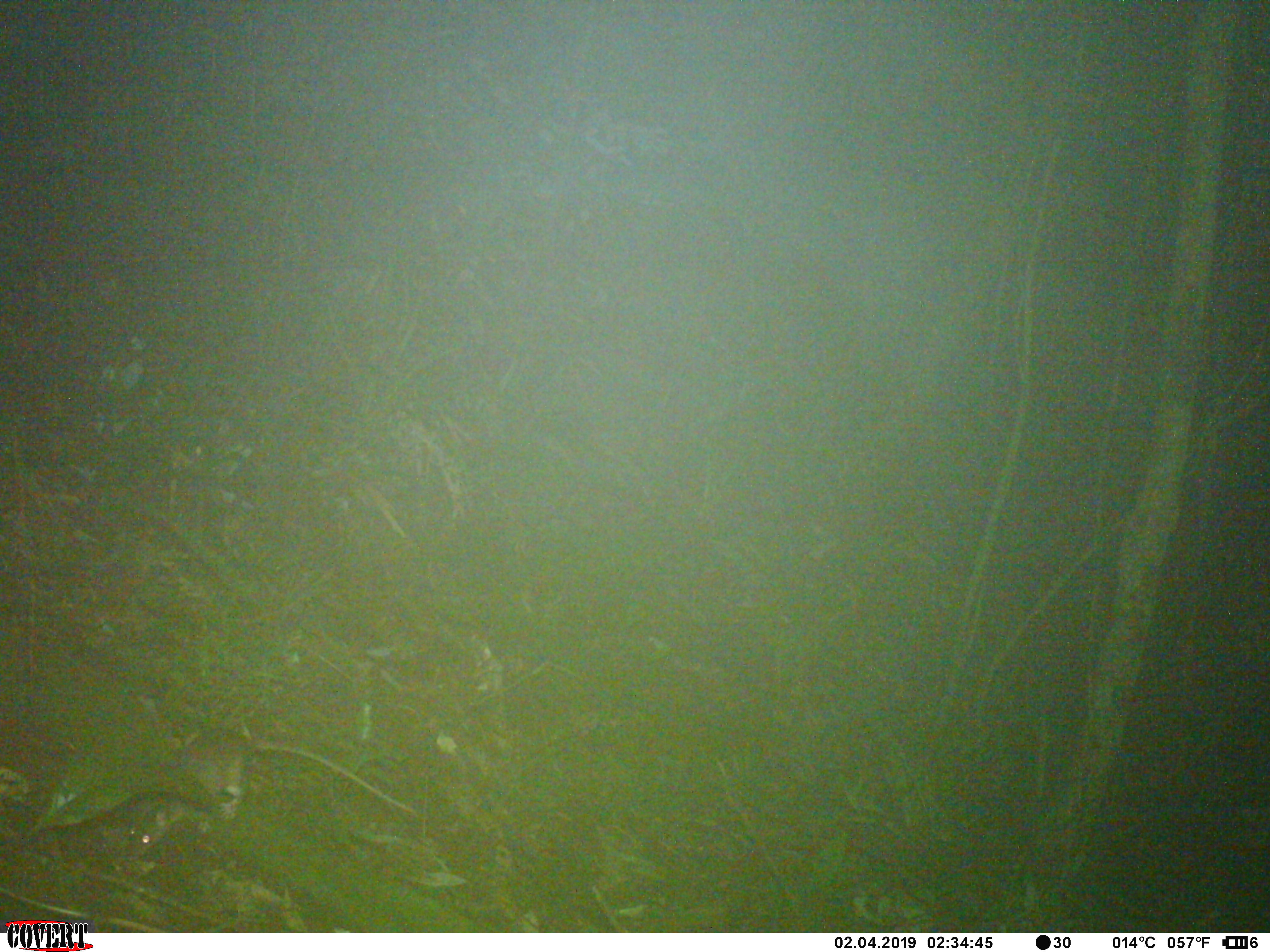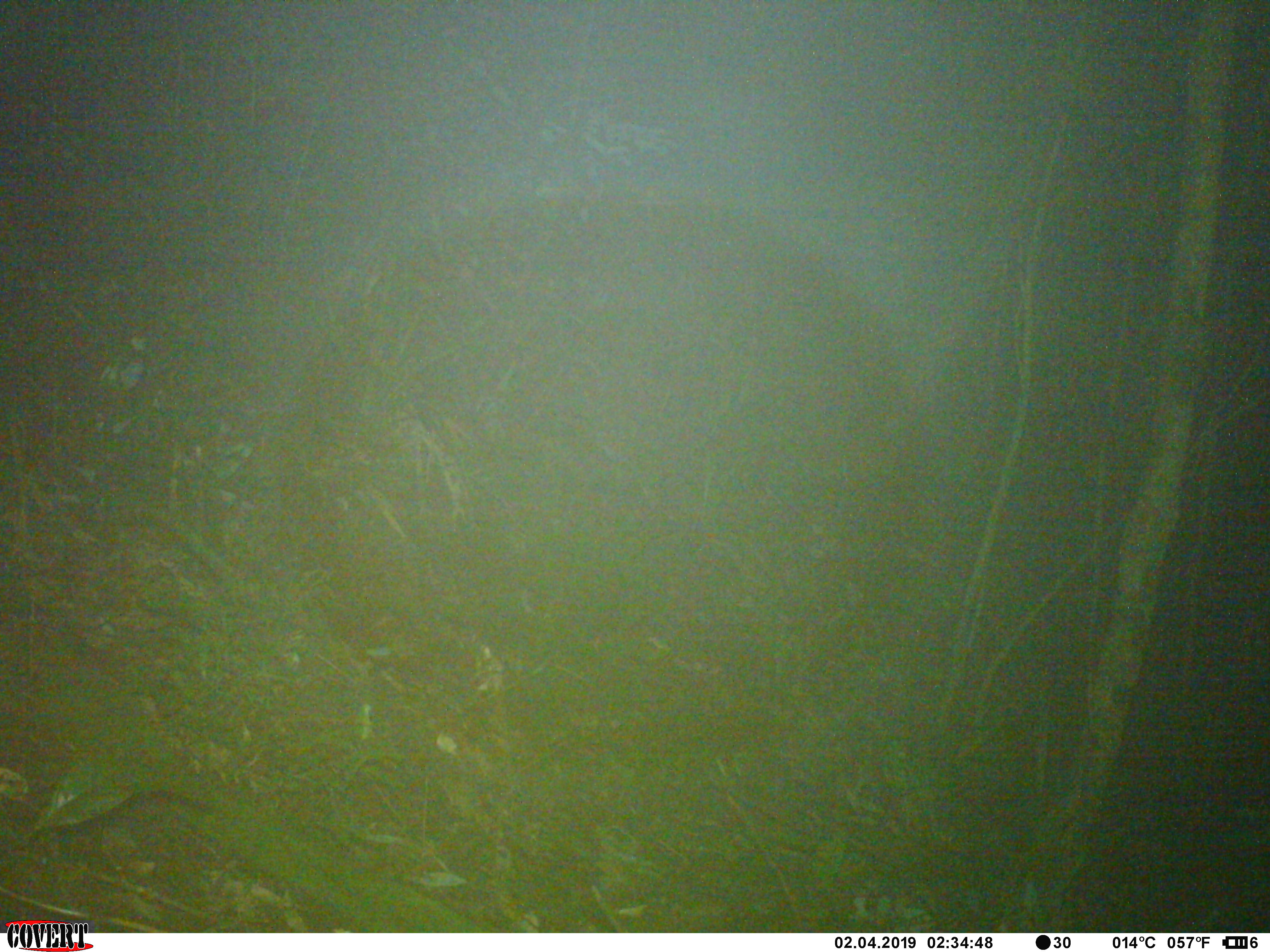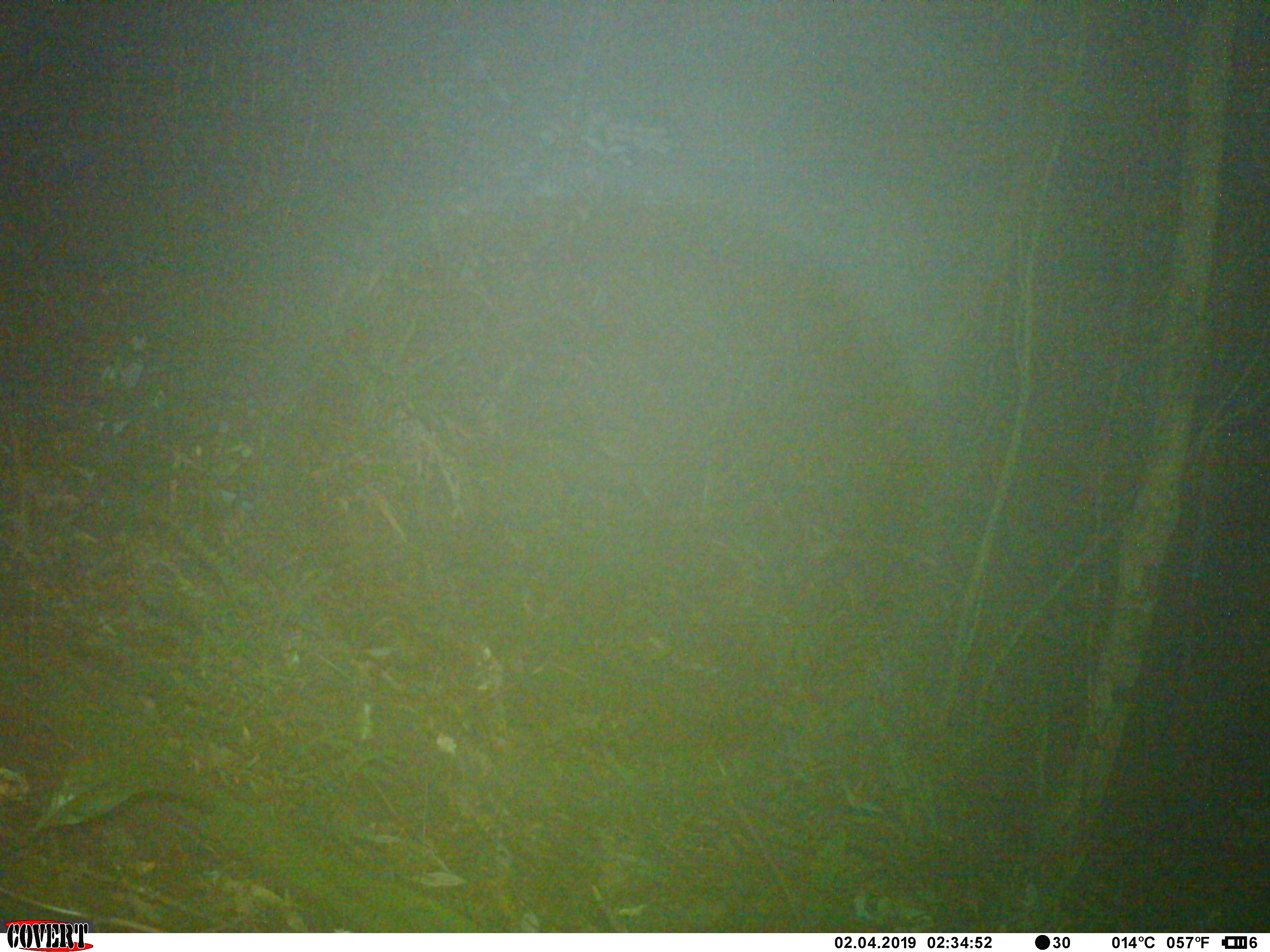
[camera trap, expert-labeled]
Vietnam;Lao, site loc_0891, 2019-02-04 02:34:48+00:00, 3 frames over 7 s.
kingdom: Animalia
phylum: Chordata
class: Mammalia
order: Rodentia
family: Muridae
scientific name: Muridae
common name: old-world mice and rats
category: unidentified murid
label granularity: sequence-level